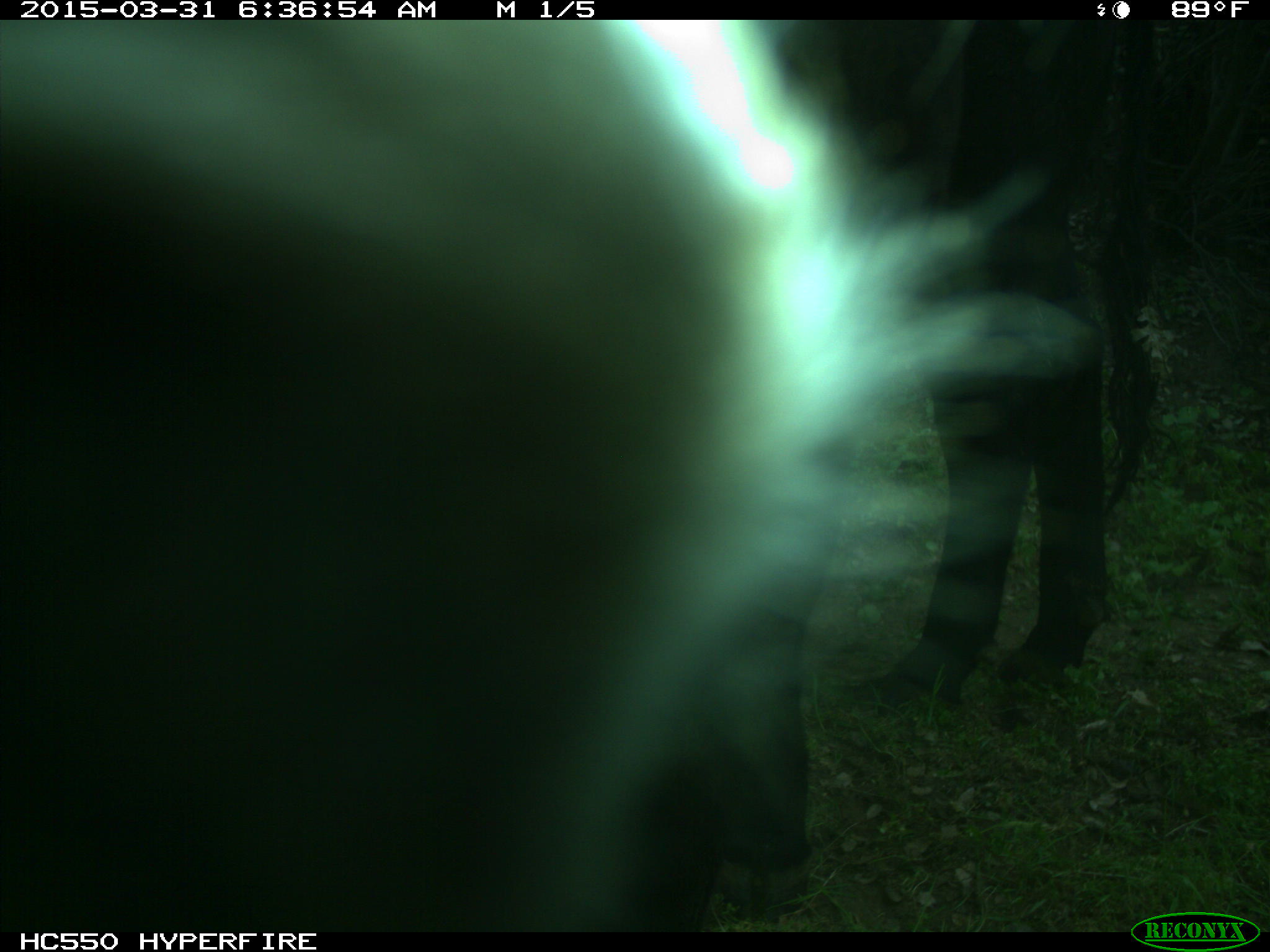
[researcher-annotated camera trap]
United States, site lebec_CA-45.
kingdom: Animalia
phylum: Chordata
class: Mammalia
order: Artiodactyla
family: Bovidae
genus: Bos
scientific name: Bos taurus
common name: domestic cow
Bos taurus (domestic cow).